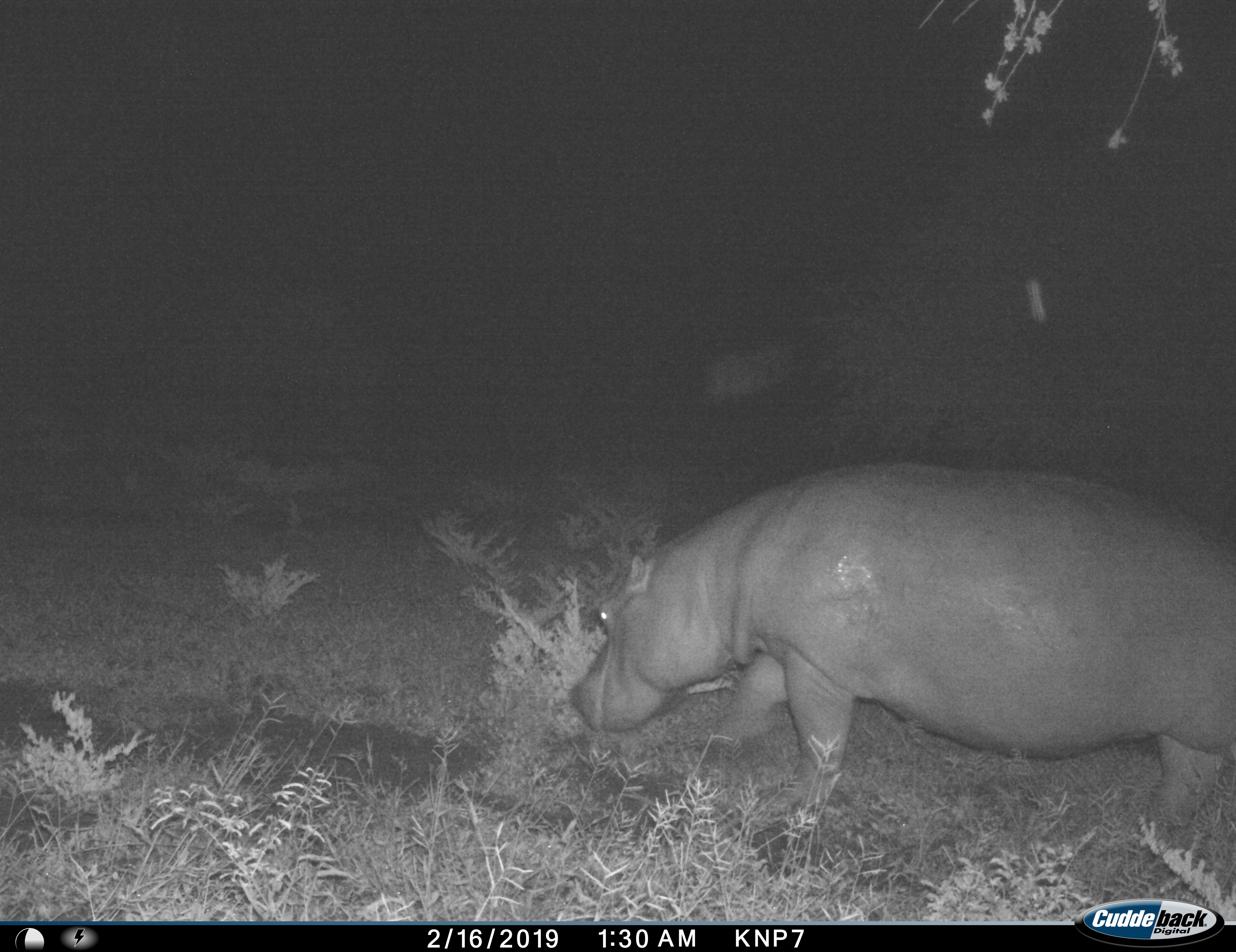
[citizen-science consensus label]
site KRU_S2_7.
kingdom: Animalia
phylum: Chordata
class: Mammalia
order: Artiodactyla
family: Hippopotamidae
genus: Hippopotamus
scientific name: Hippopotamus amphibius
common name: hippopotamus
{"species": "hippopotamus (Hippopotamus amphibius)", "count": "1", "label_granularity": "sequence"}